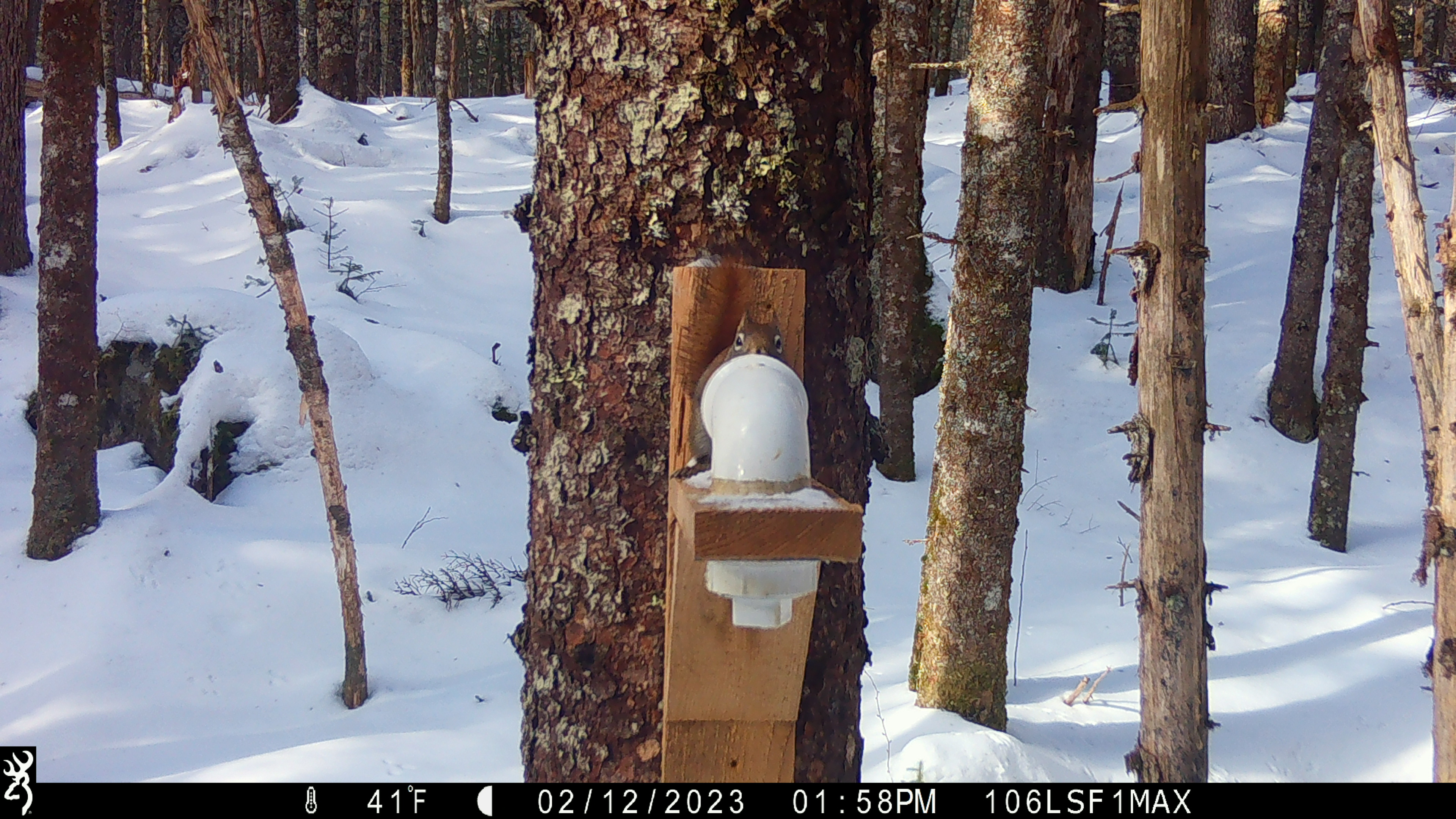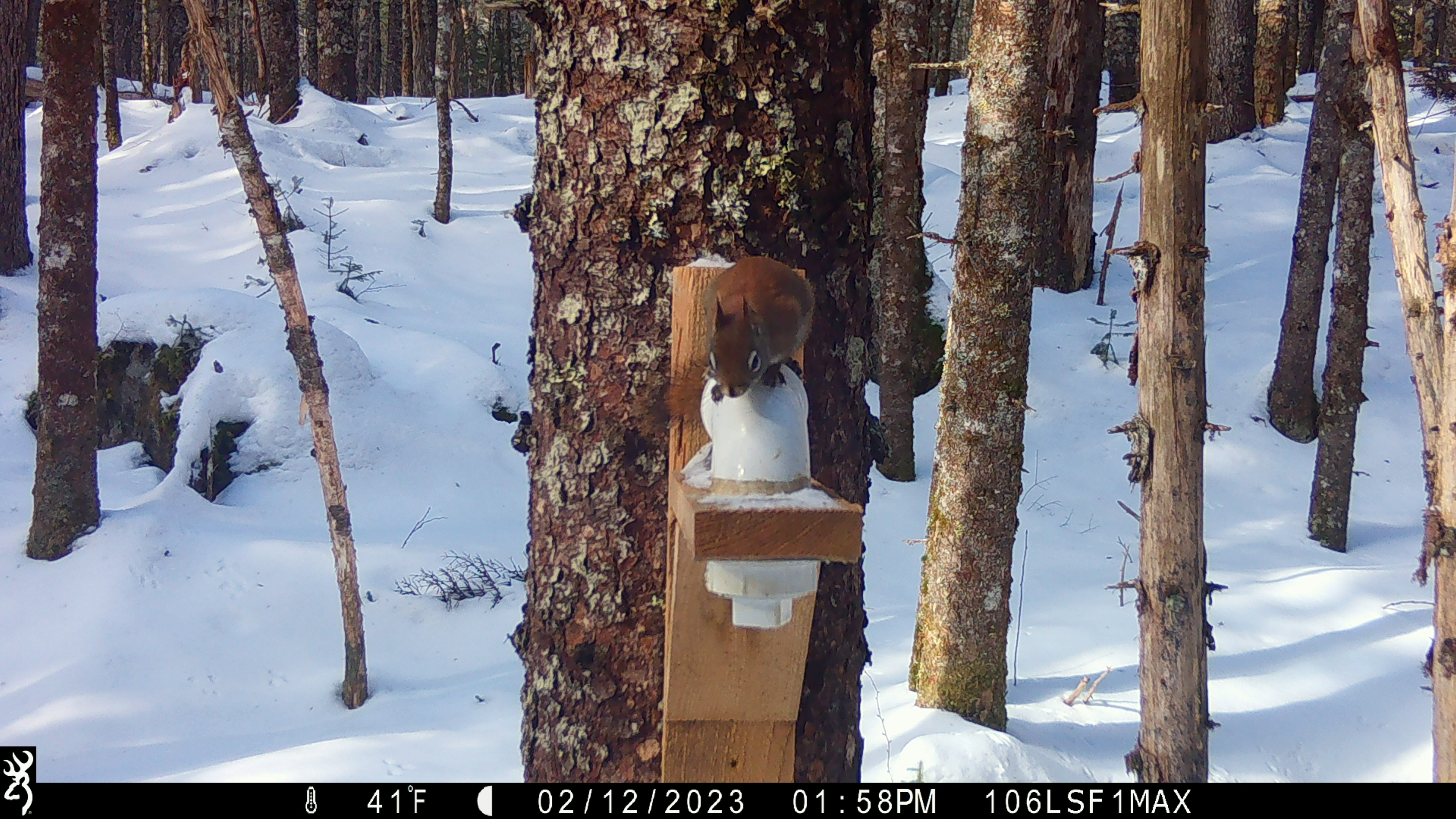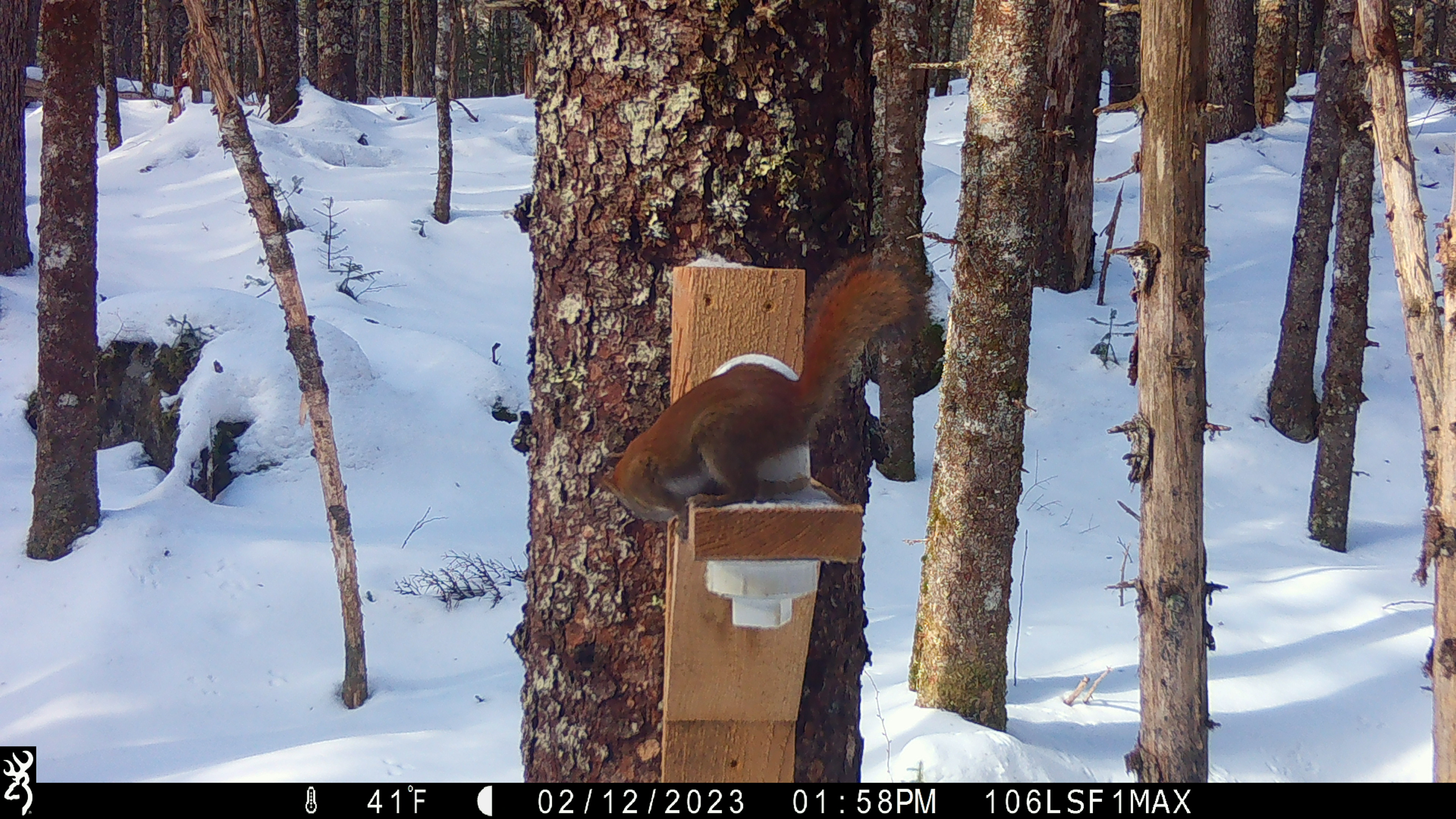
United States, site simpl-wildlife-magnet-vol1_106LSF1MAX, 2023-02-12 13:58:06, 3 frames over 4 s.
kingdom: Animalia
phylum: Chordata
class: Mammalia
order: Rodentia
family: Sciuridae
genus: Tamiasciurus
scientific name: Tamiasciurus hudsonicus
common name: red squirrel